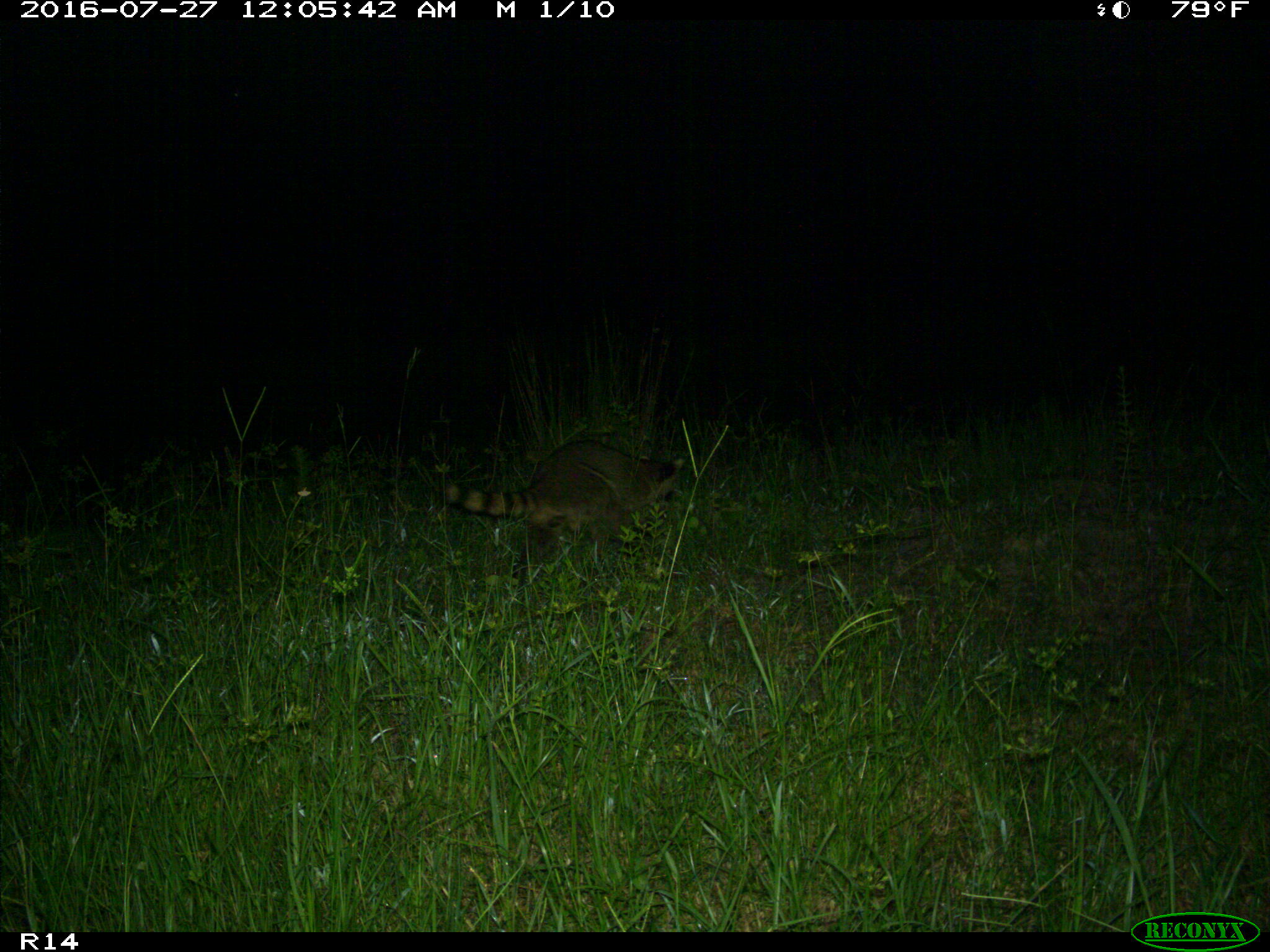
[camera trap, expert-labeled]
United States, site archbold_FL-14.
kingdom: Animalia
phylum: Chordata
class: Mammalia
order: Carnivora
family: Procyonidae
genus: Procyon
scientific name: Procyon lotor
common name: common raccoon